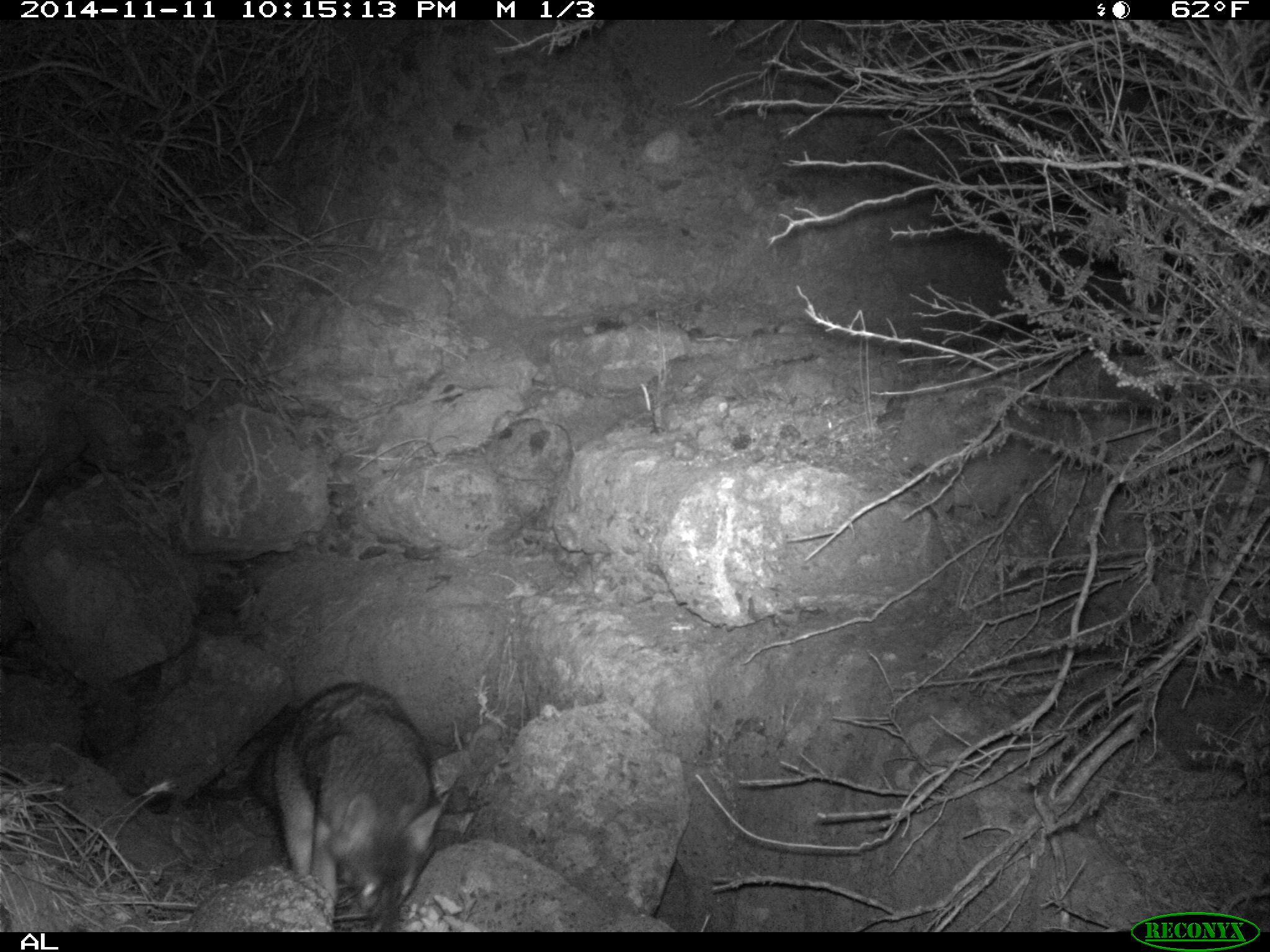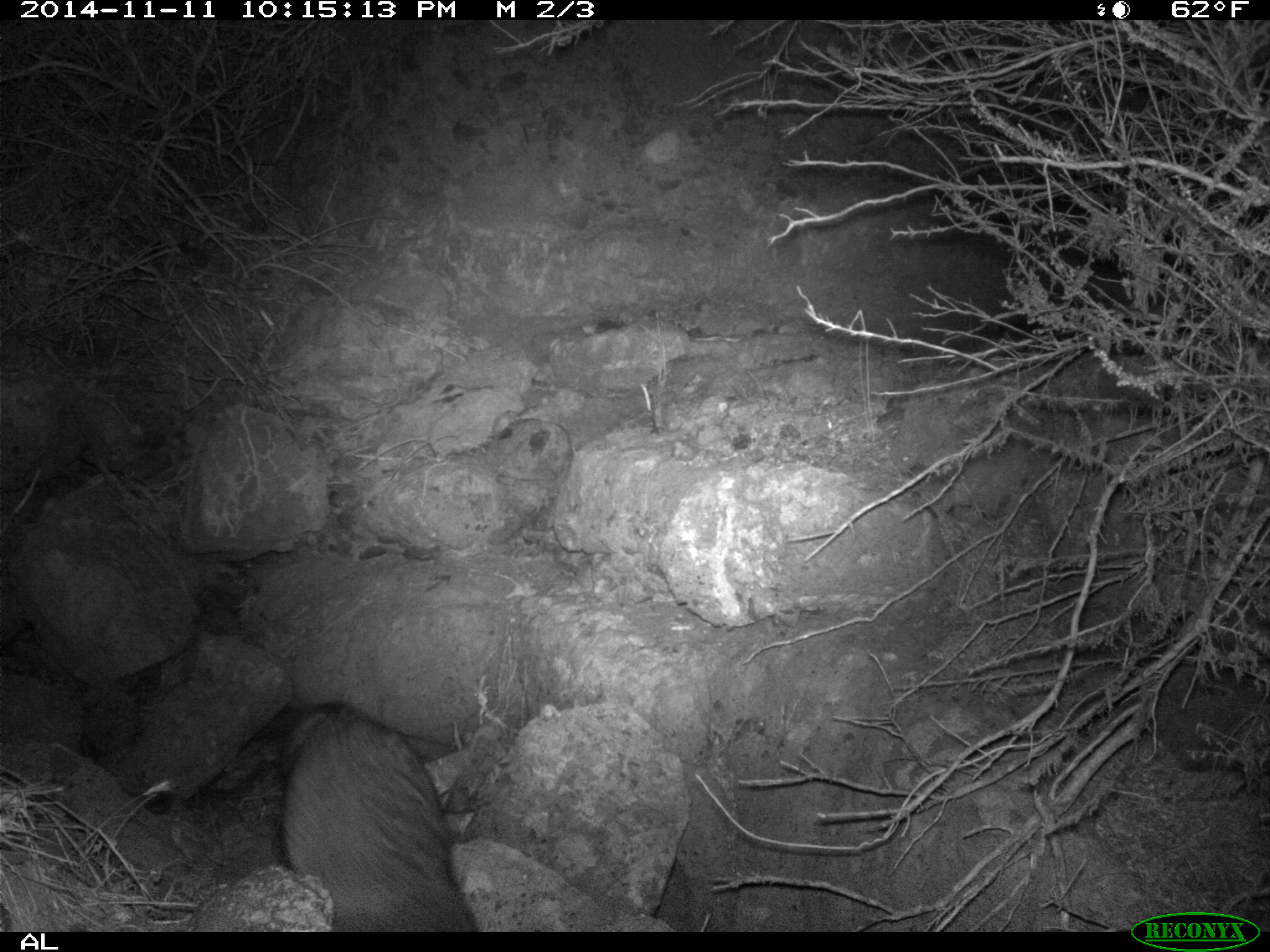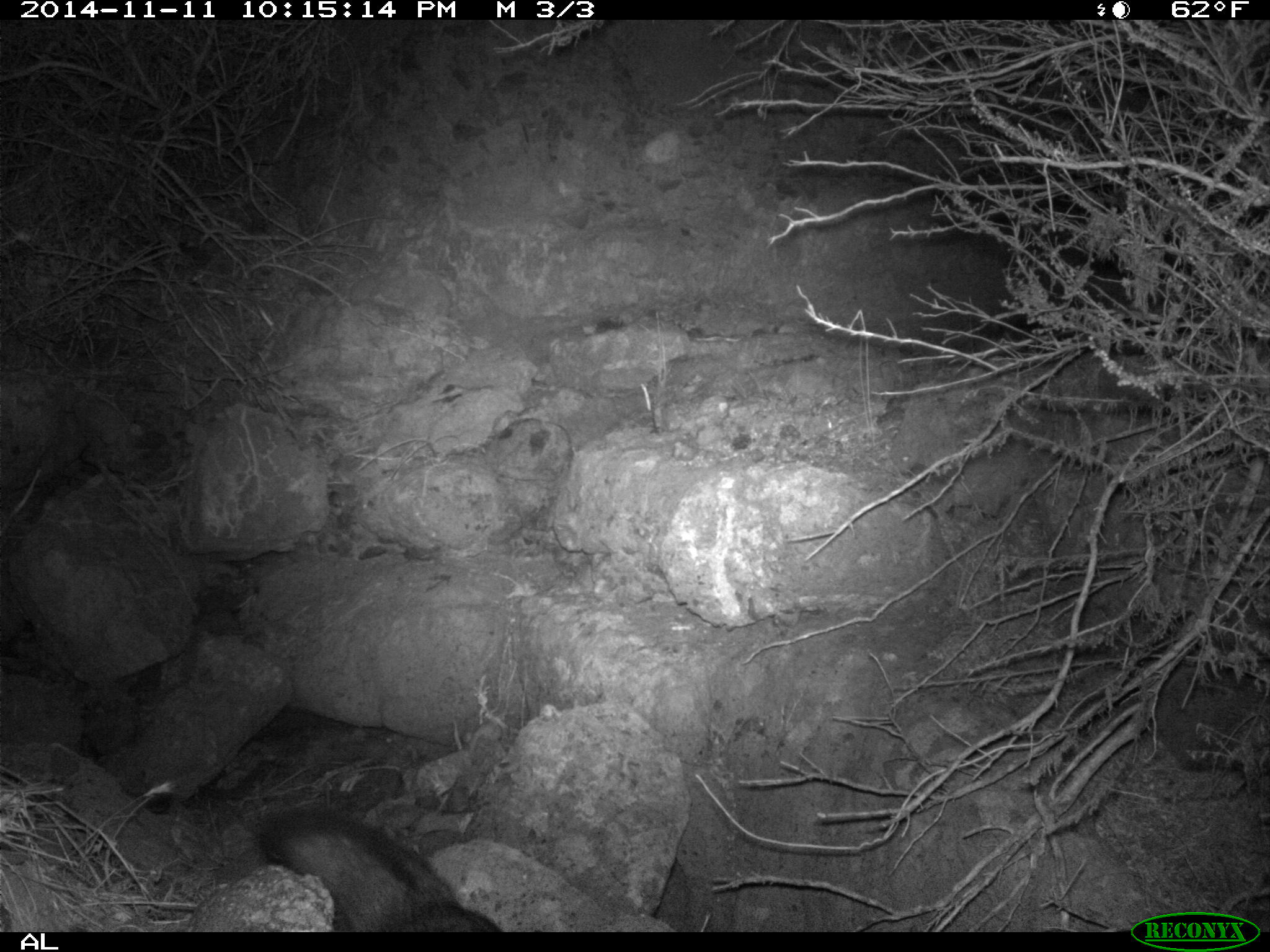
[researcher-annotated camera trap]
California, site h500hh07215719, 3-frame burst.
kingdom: Animalia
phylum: Chordata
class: Mammalia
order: Carnivora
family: Canidae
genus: Urocyon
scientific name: Urocyon littoralis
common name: island fox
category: fox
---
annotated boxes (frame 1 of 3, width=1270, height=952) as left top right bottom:
fox: 248 679 451 932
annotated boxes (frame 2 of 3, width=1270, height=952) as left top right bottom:
fox: 279 702 478 933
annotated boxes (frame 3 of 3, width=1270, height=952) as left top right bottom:
fox: 264 805 502 929